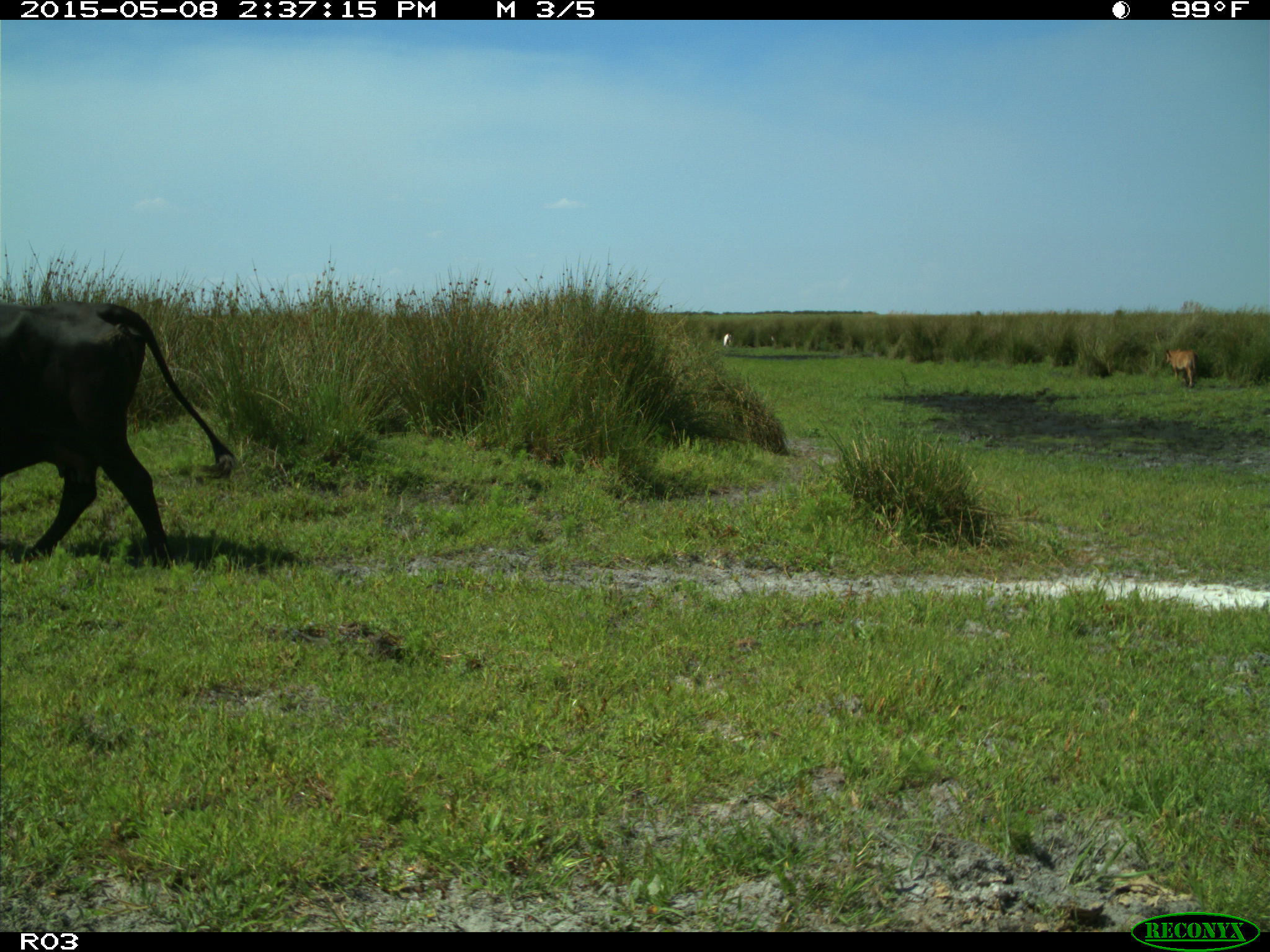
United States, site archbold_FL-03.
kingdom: Animalia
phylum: Chordata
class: Mammalia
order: Artiodactyla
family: Bovidae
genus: Bos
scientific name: Bos taurus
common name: domestic cow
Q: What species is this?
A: Bos taurus (domestic cow).